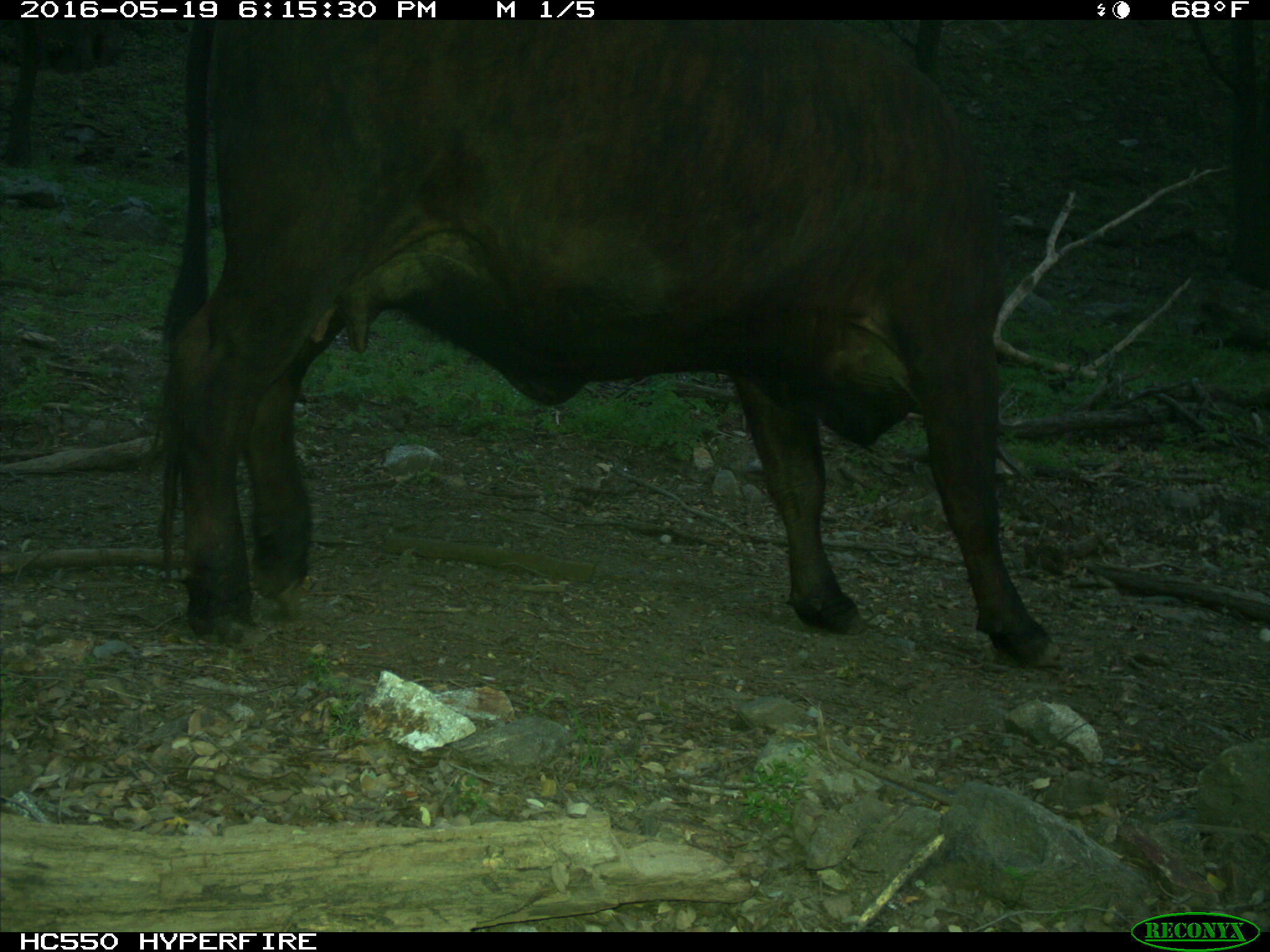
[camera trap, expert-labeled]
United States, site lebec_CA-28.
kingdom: Animalia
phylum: Chordata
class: Mammalia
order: Artiodactyla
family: Bovidae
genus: Bos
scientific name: Bos taurus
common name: domestic cow